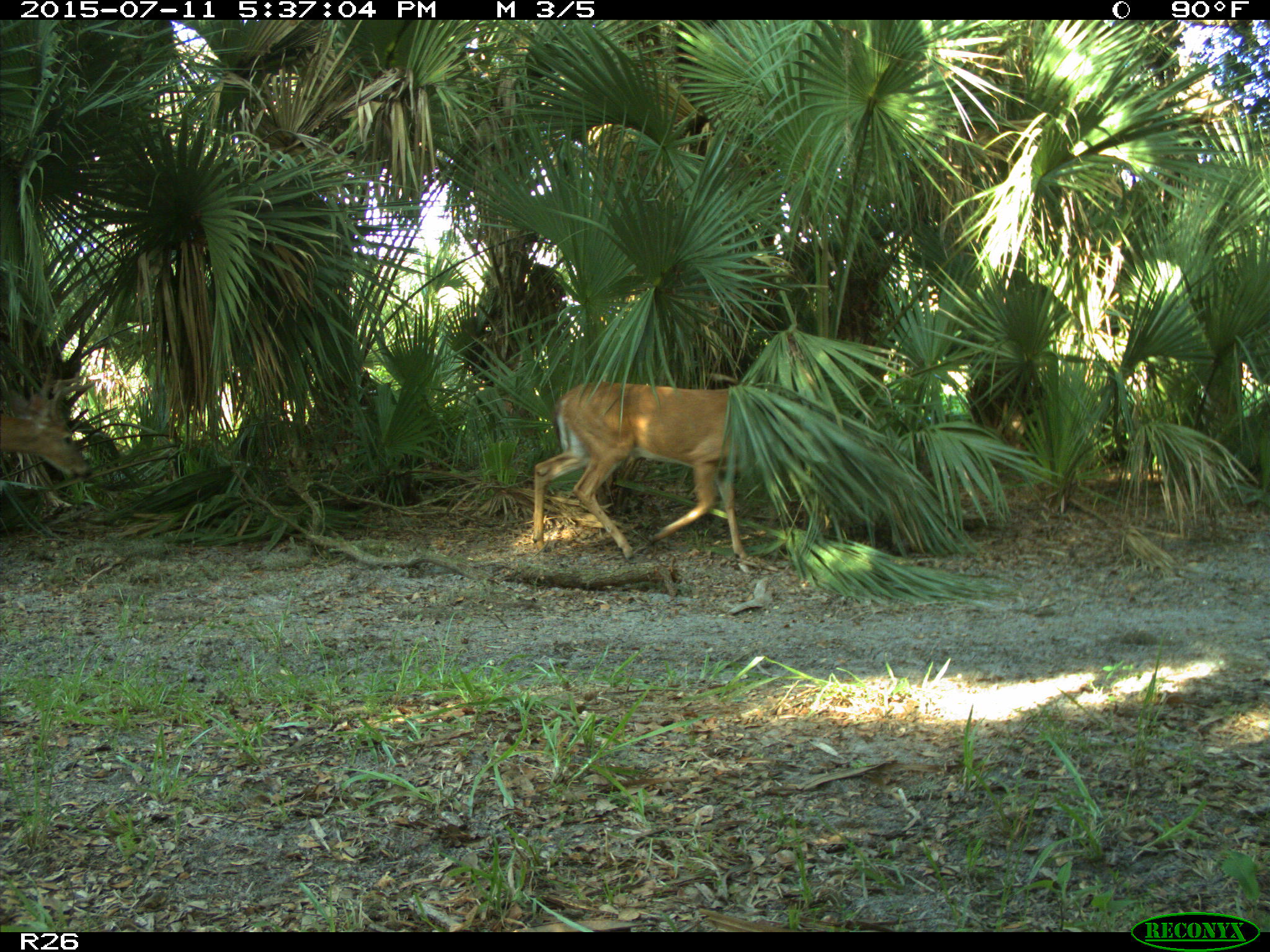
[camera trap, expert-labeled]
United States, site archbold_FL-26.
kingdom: Animalia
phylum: Chordata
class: Mammalia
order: Artiodactyla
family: Cervidae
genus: Odocoileus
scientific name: Odocoileus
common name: deer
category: unidentified deer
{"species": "unidentified deer (deer) (Odocoileus)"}